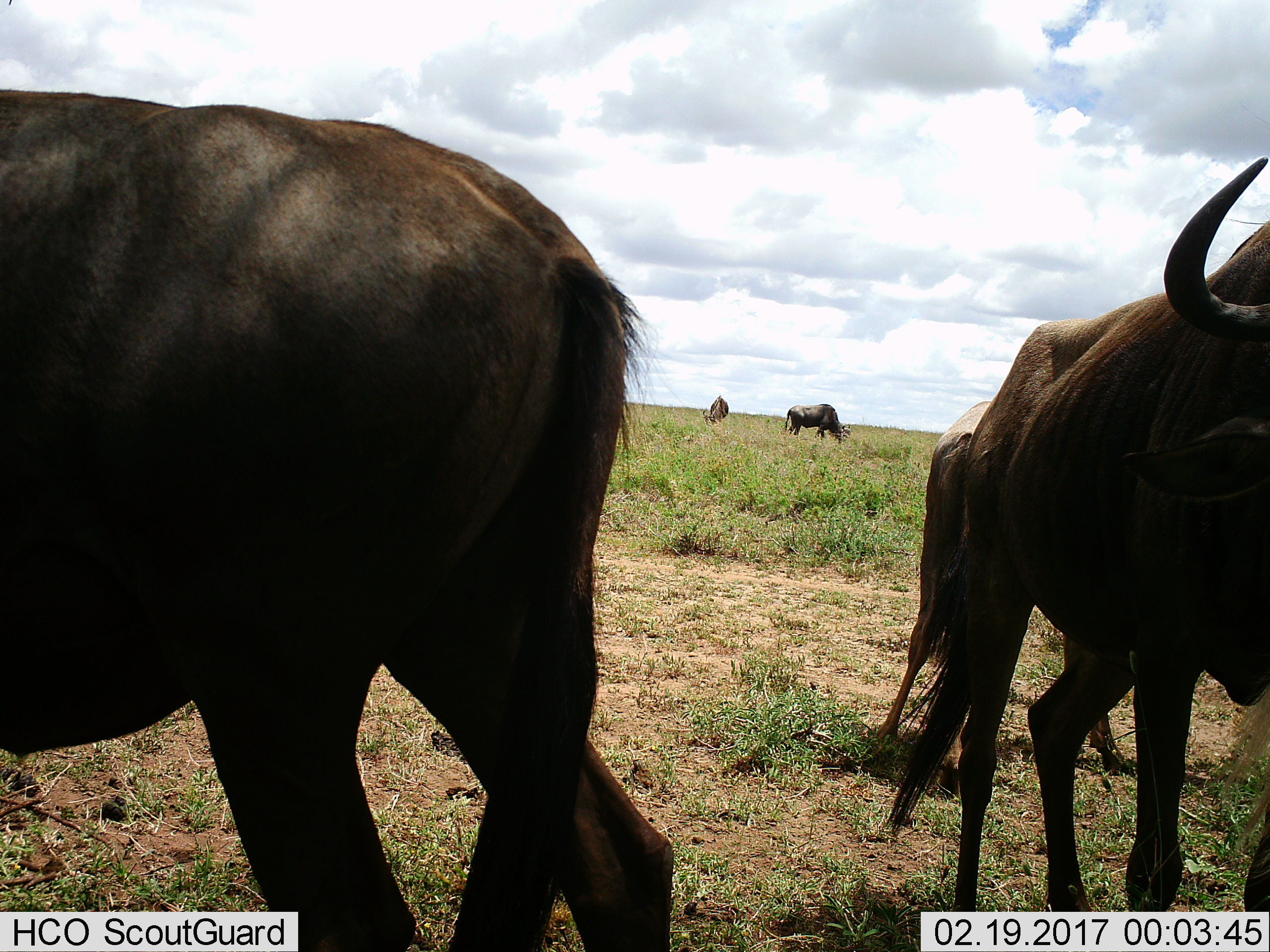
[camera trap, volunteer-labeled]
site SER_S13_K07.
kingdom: Animalia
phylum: Chordata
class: Mammalia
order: Artiodactyla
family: Bovidae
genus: Connochaetes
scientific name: Connochaetes taurinus taurinus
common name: blue wildebeest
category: wildebeestblue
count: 5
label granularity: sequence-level